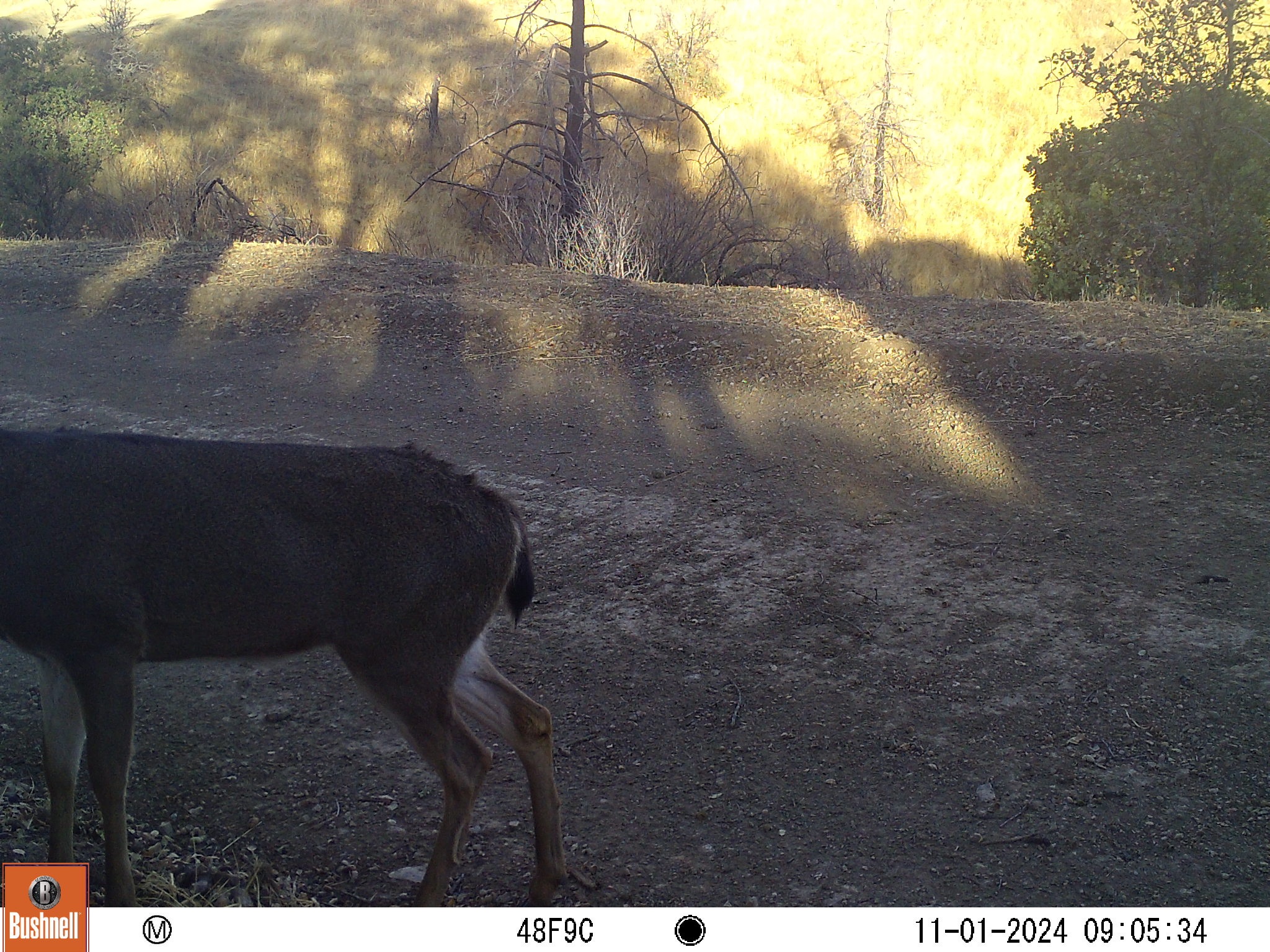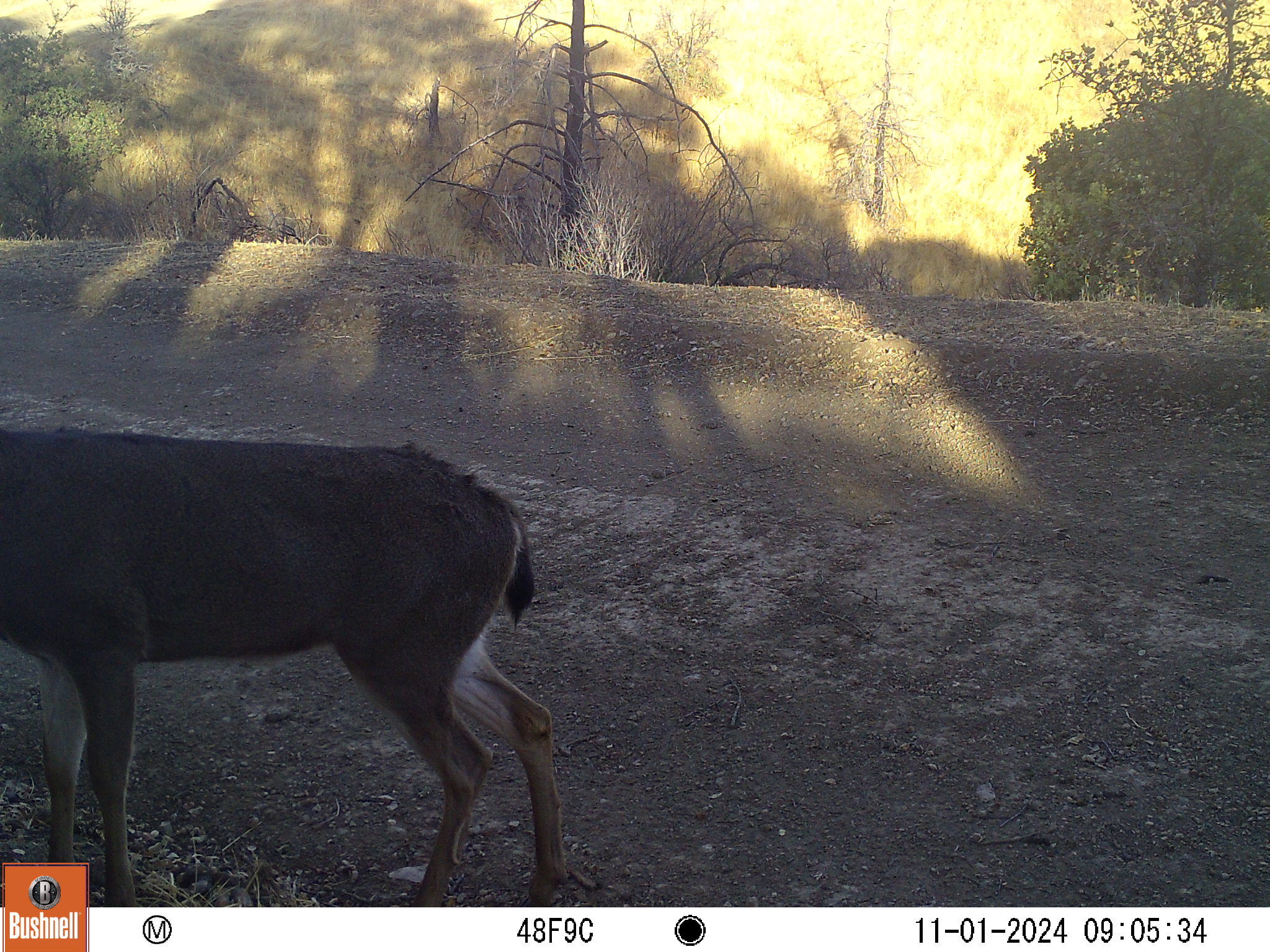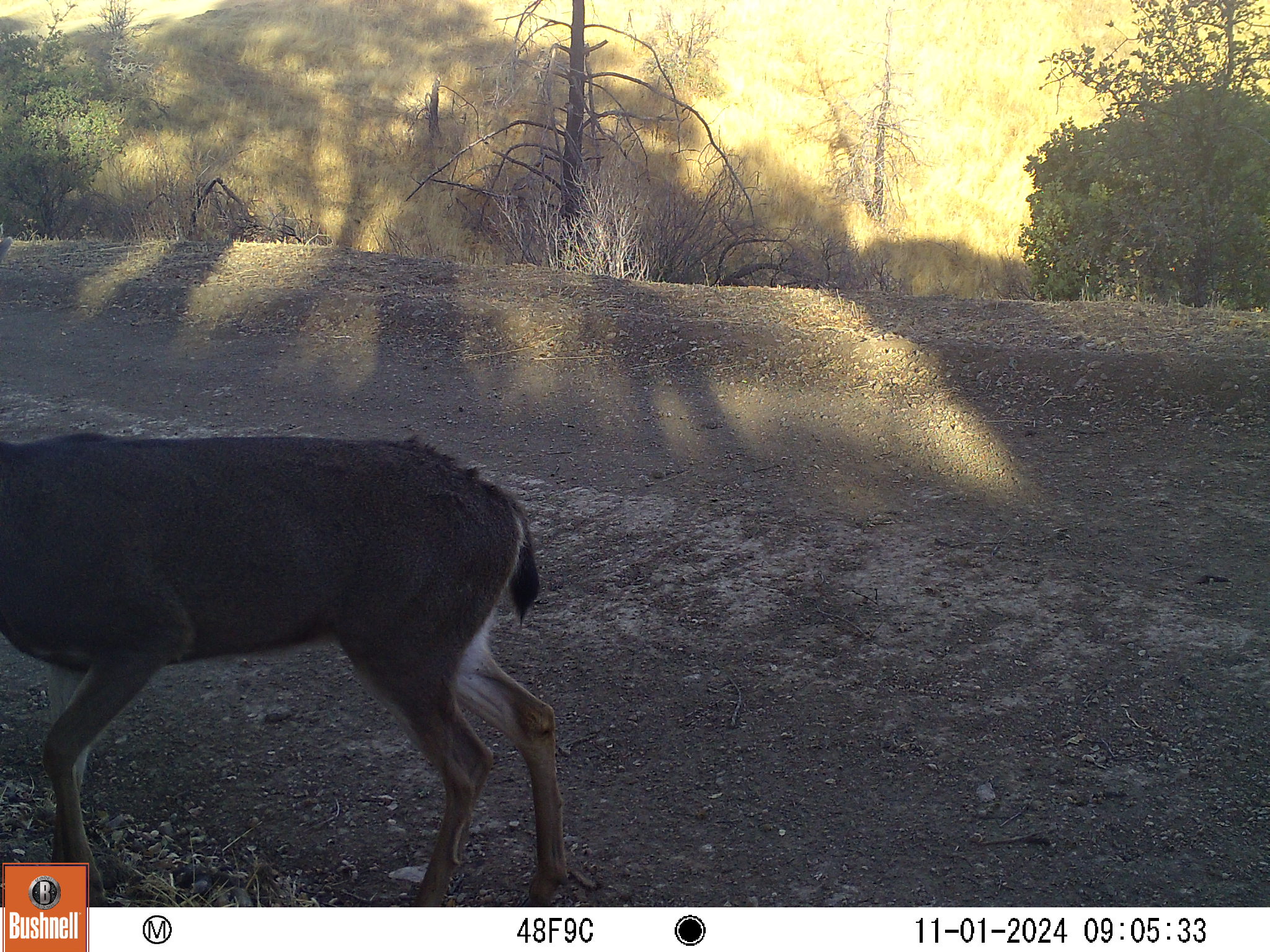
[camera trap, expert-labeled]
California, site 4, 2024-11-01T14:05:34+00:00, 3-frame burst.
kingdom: Animalia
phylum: Chordata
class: Mammalia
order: Artiodactyla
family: Cervidae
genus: Odocoileus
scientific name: Odocoileus hemionus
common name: mule deer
Mule deer (Odocoileus hemionus).